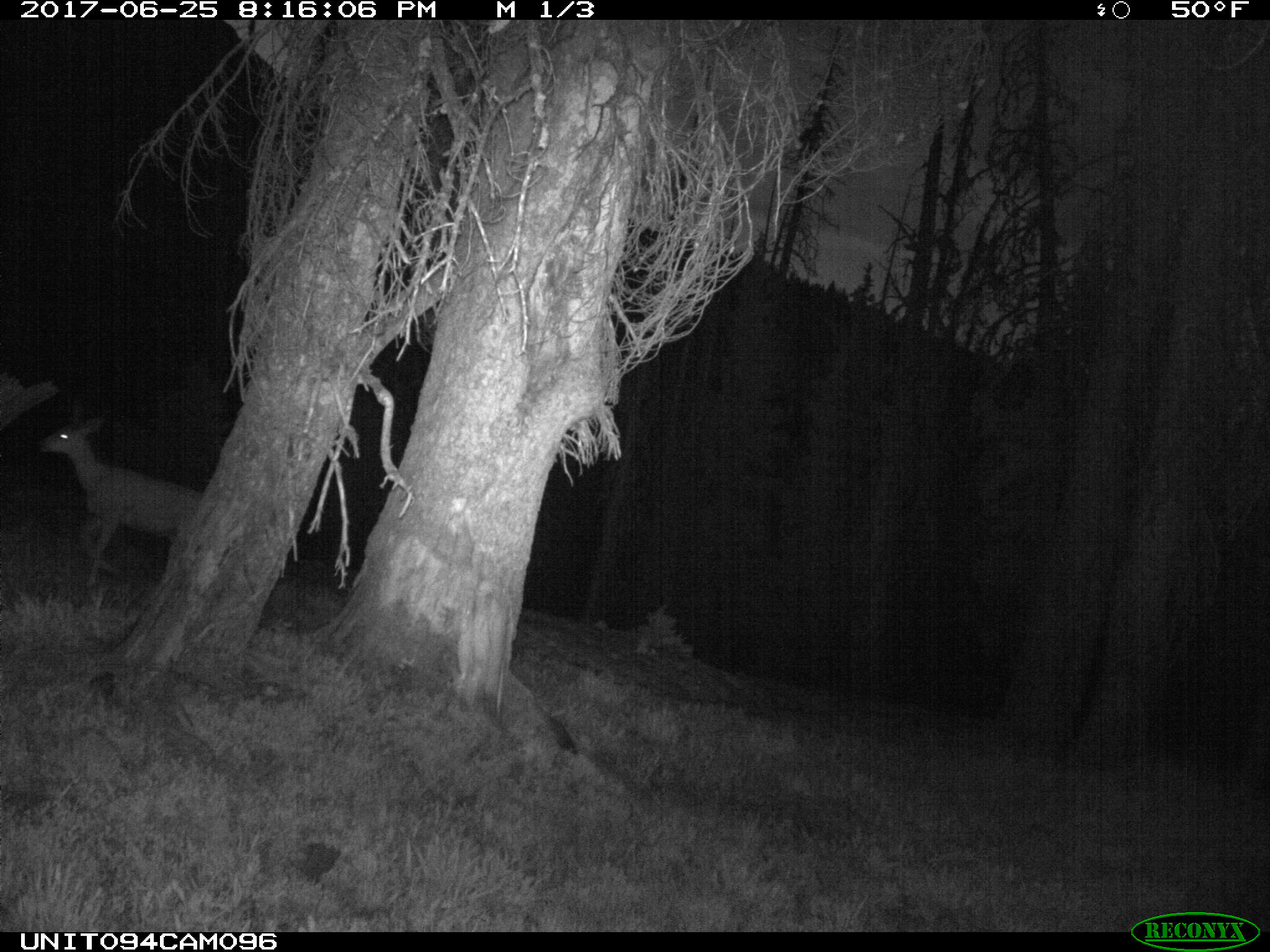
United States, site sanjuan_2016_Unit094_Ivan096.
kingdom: Animalia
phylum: Chordata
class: Mammalia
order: Artiodactyla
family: Cervidae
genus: Odocoileus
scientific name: Odocoileus hemionus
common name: mule deer